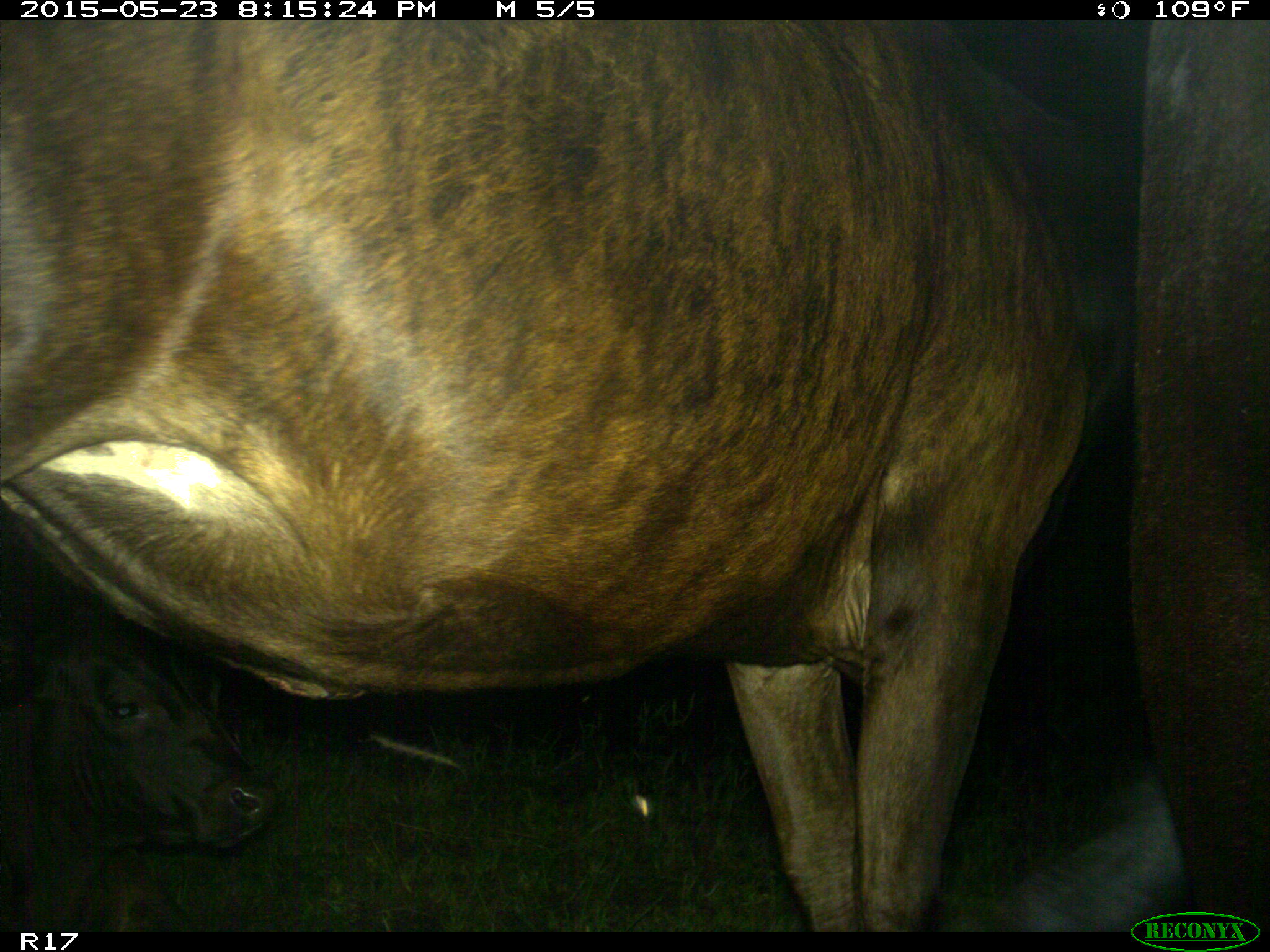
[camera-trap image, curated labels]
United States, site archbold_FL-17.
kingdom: Animalia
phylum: Chordata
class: Mammalia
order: Artiodactyla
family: Bovidae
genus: Bos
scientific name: Bos taurus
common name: domestic cow